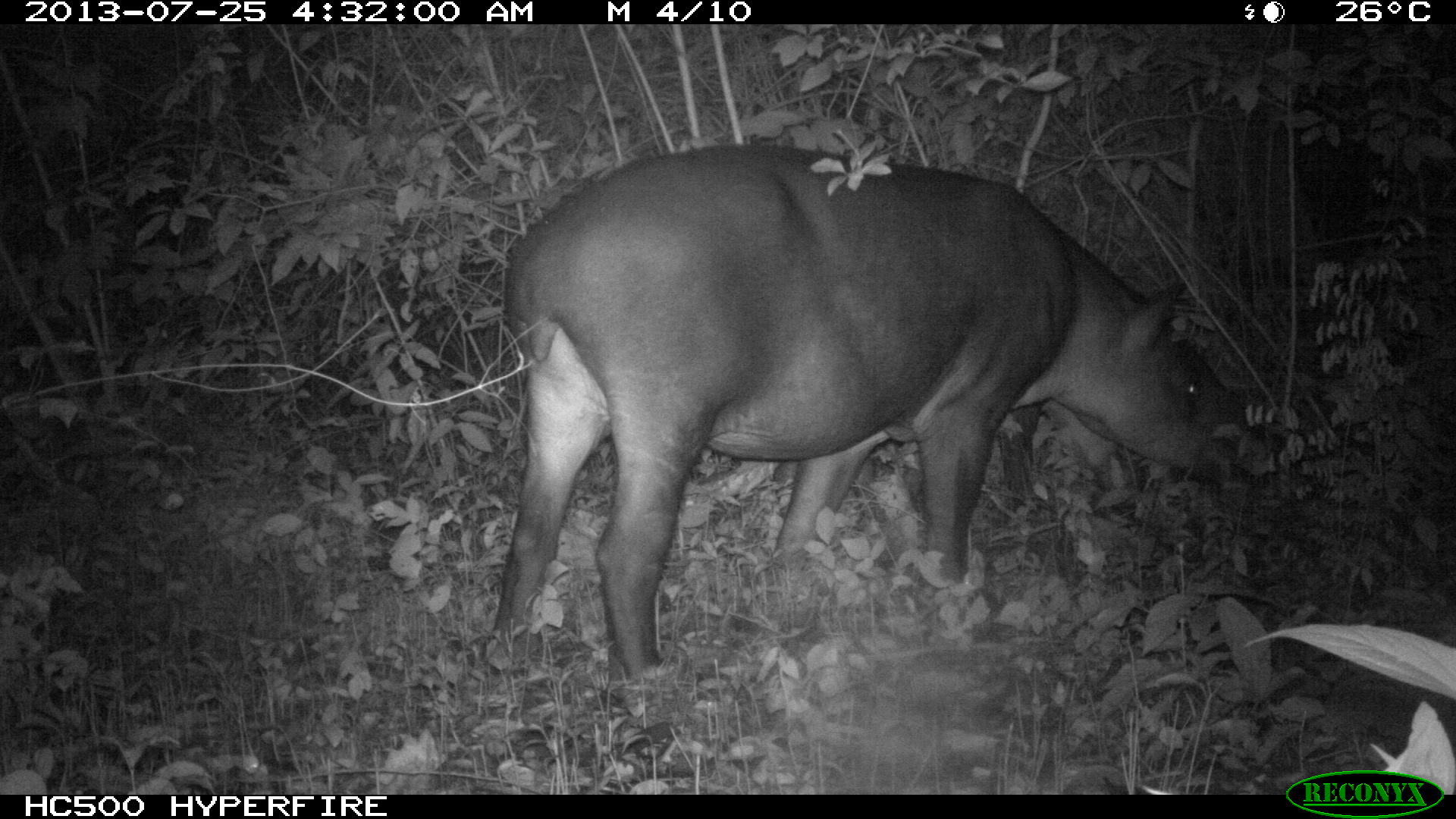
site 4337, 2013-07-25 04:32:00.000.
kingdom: Animalia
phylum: Chordata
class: Mammalia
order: Perissodactyla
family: Tapiridae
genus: Tapirus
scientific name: Tapirus bairdii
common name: baird's tapir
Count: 2.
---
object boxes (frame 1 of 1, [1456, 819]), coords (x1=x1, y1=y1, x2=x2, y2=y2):
tapirus bairdii: (x1=496, y1=143, x2=1220, y2=677)